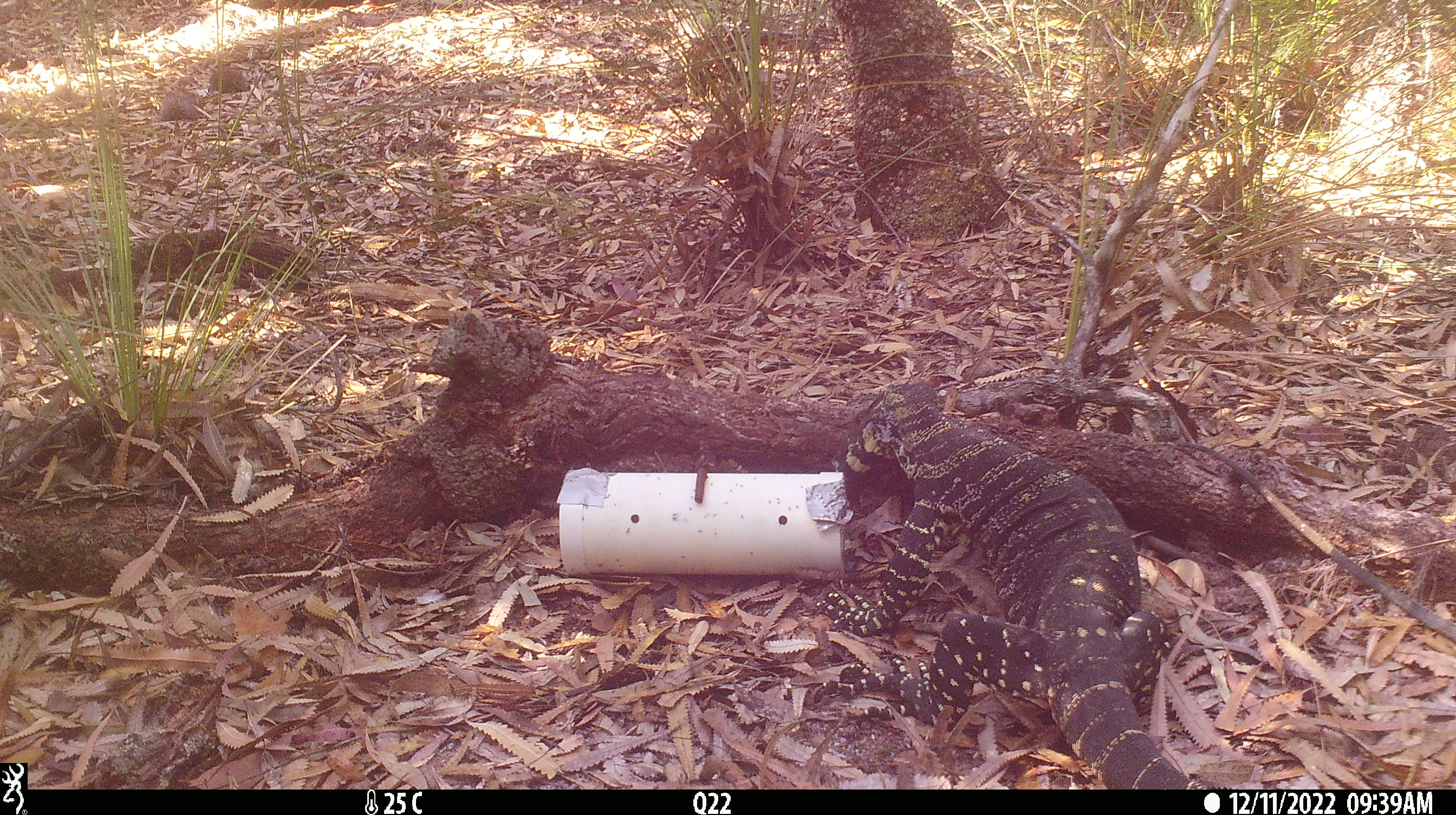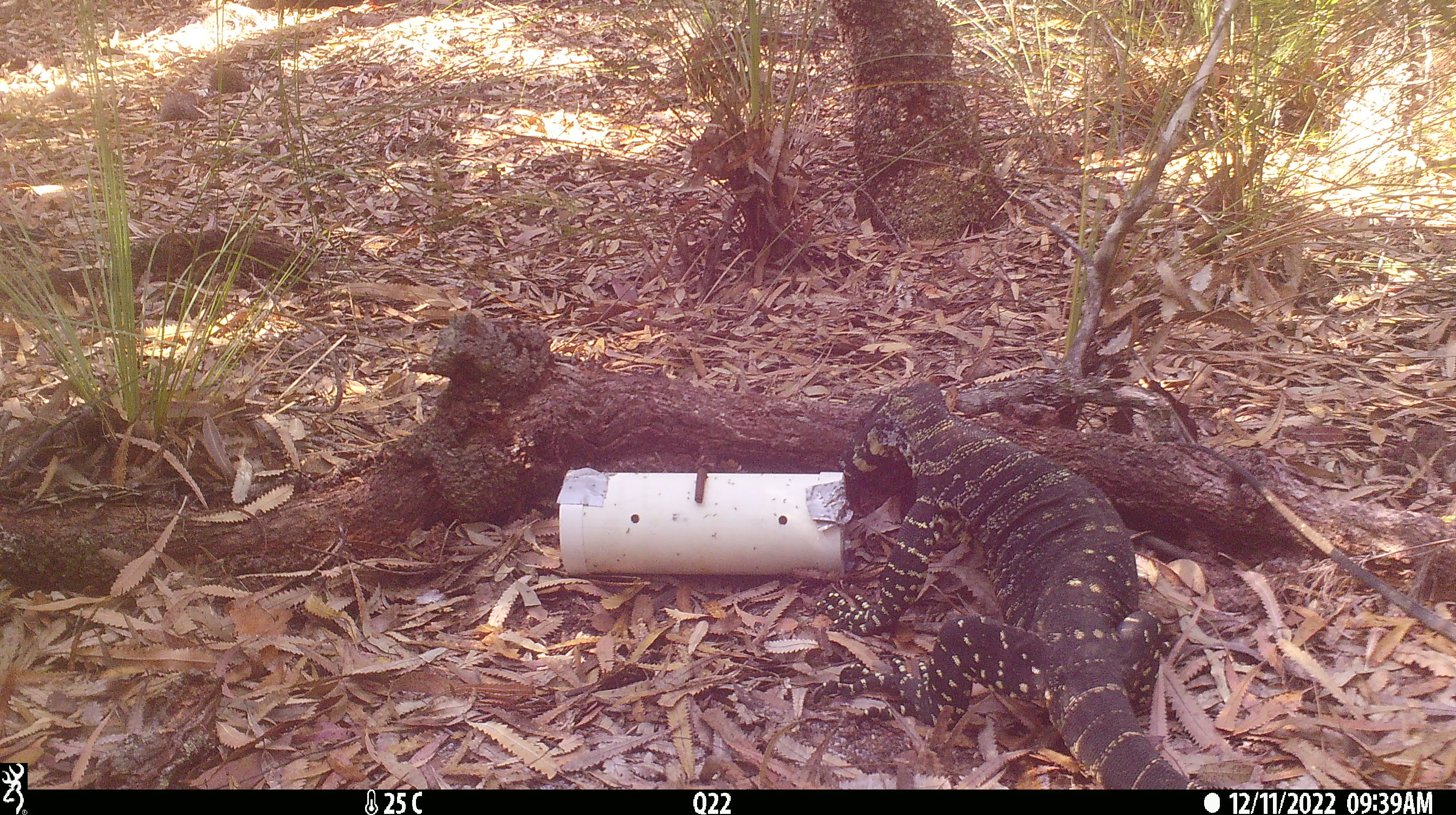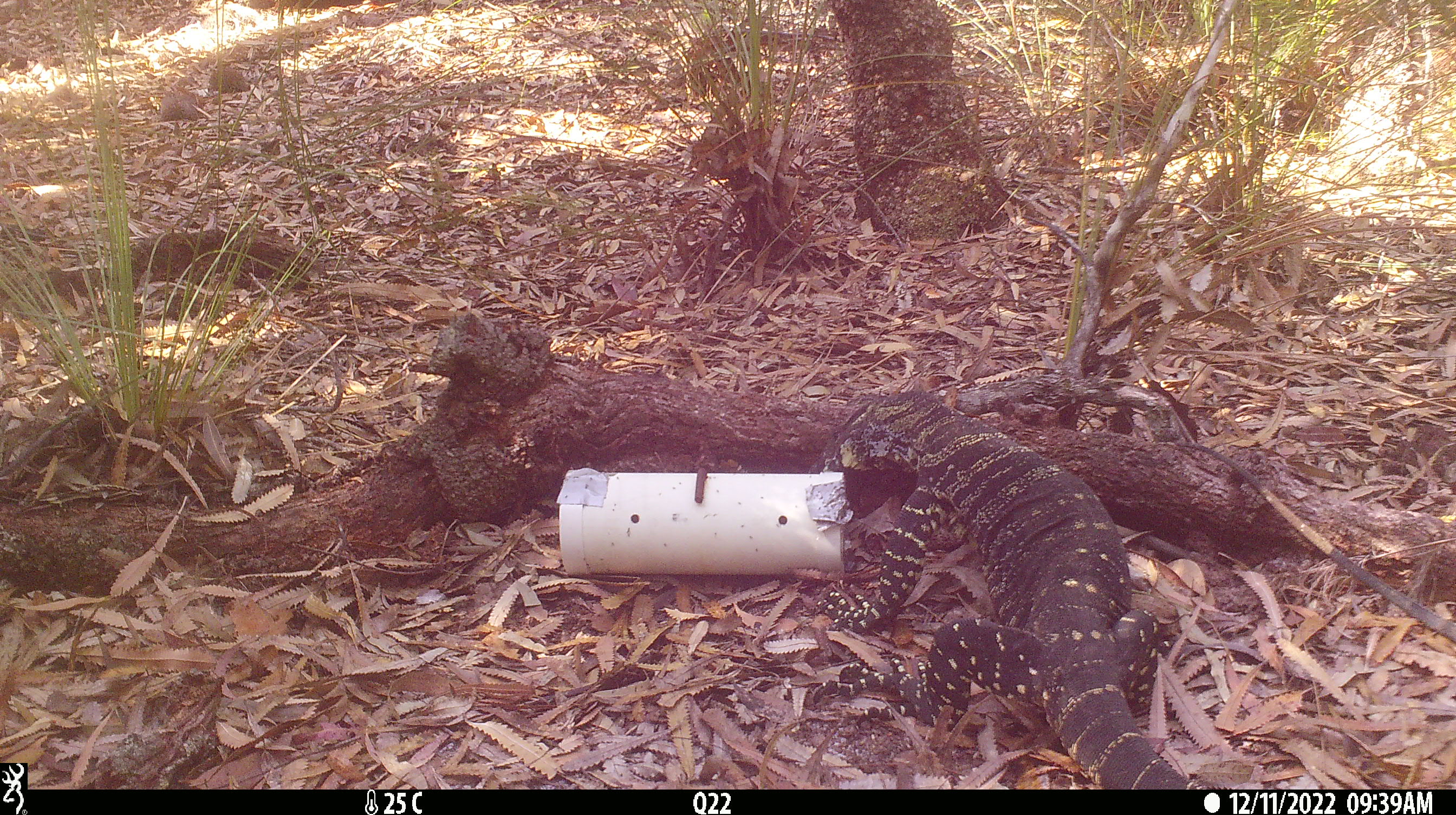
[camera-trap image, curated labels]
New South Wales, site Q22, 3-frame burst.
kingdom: Animalia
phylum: Chordata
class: Reptilia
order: Squamata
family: Varanidae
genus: Varanus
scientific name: Varanus varius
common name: lace monitor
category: goanna